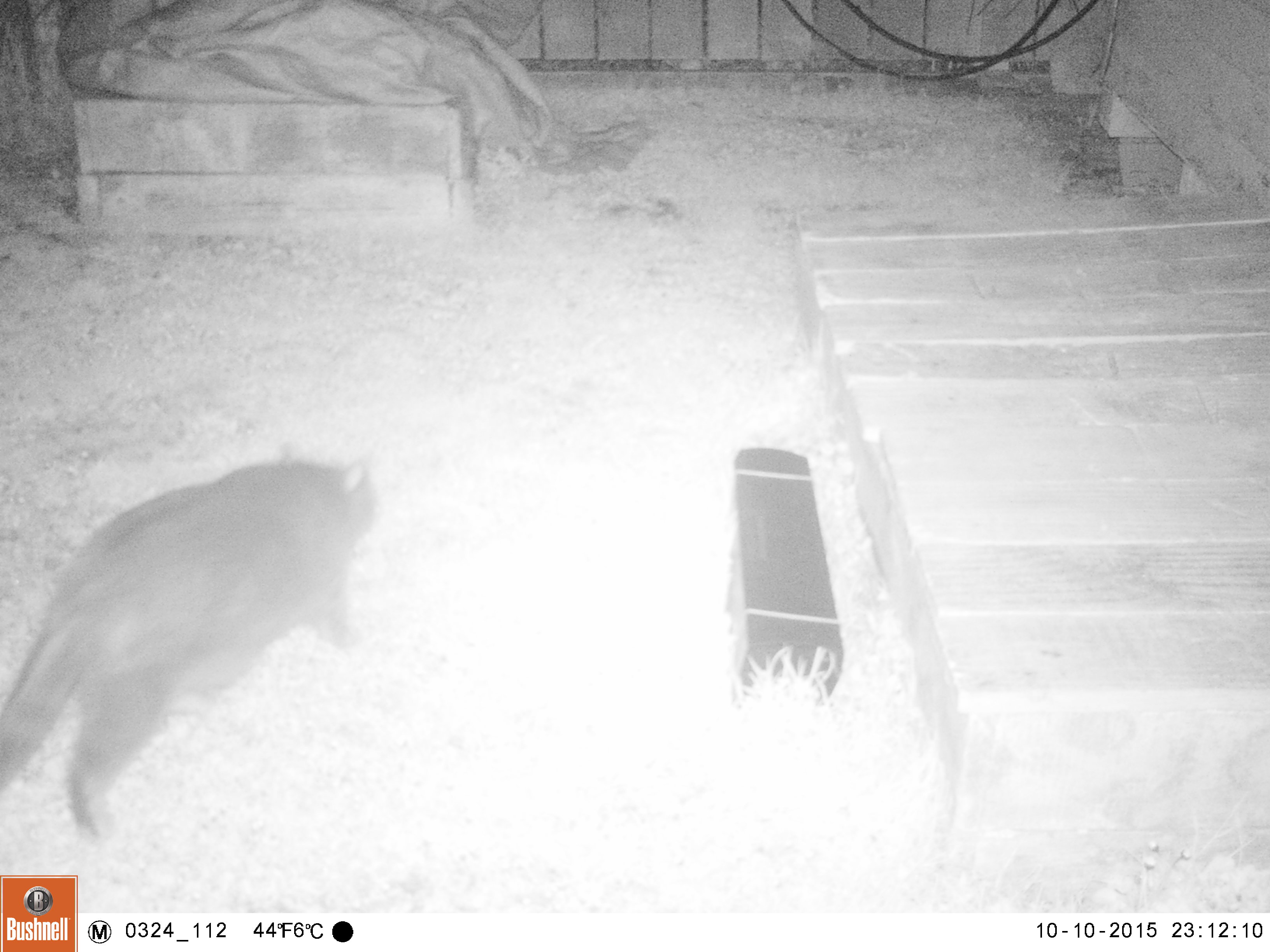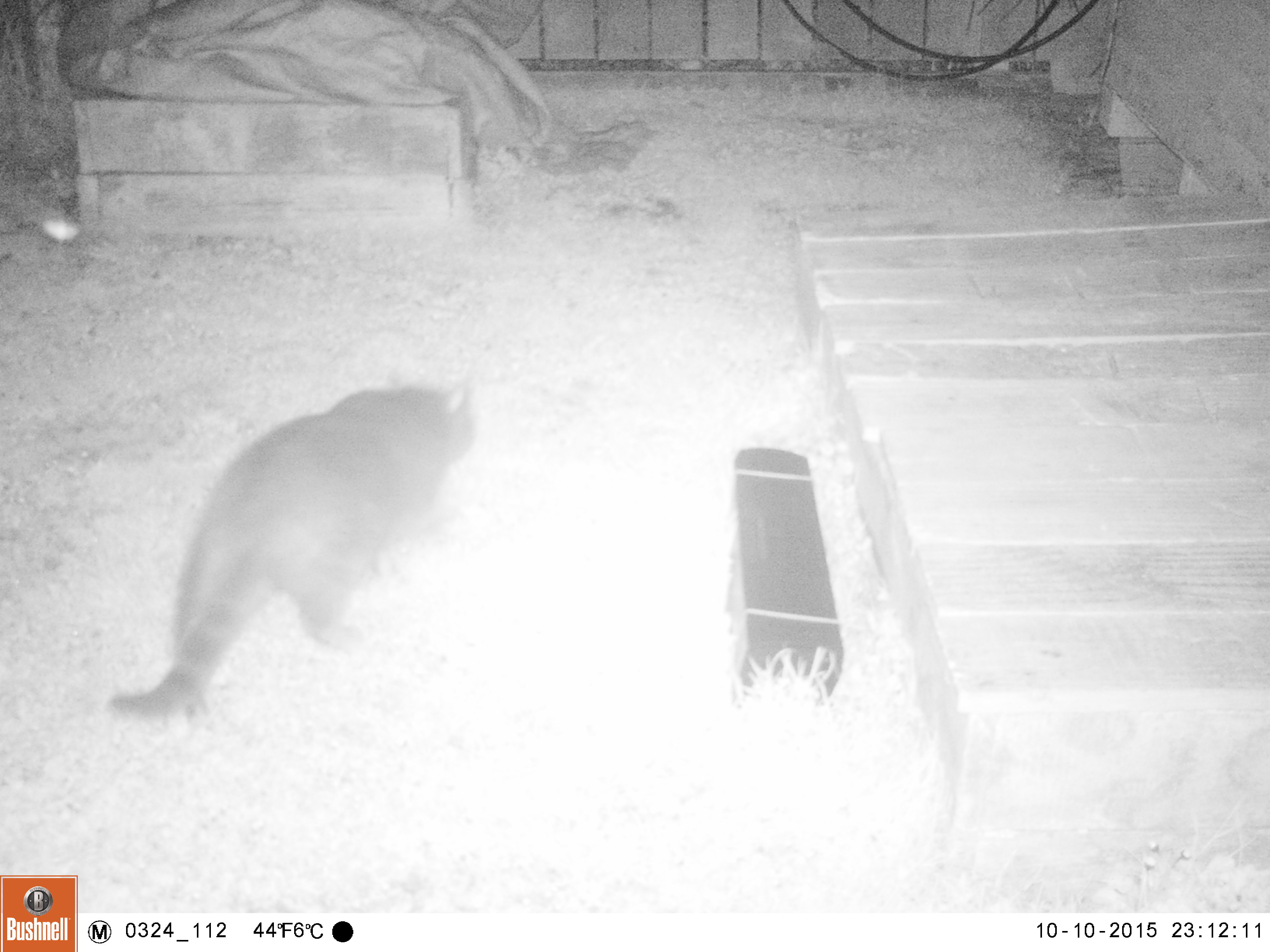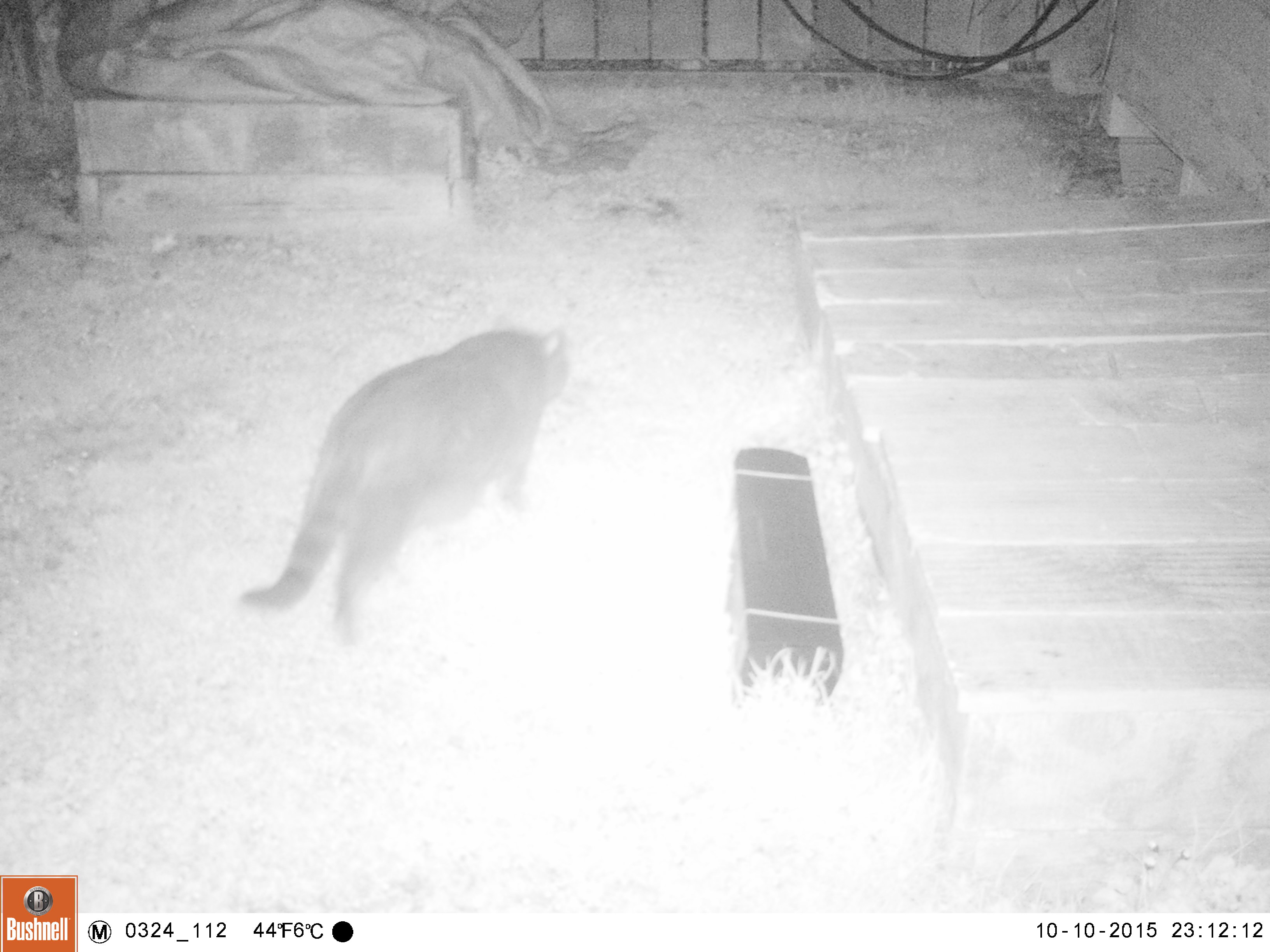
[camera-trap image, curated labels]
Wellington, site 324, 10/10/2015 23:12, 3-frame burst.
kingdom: Animalia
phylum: Chordata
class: Mammalia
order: Carnivora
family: Felidae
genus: Felis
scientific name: Felis catus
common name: cat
Cat (Felis catus).